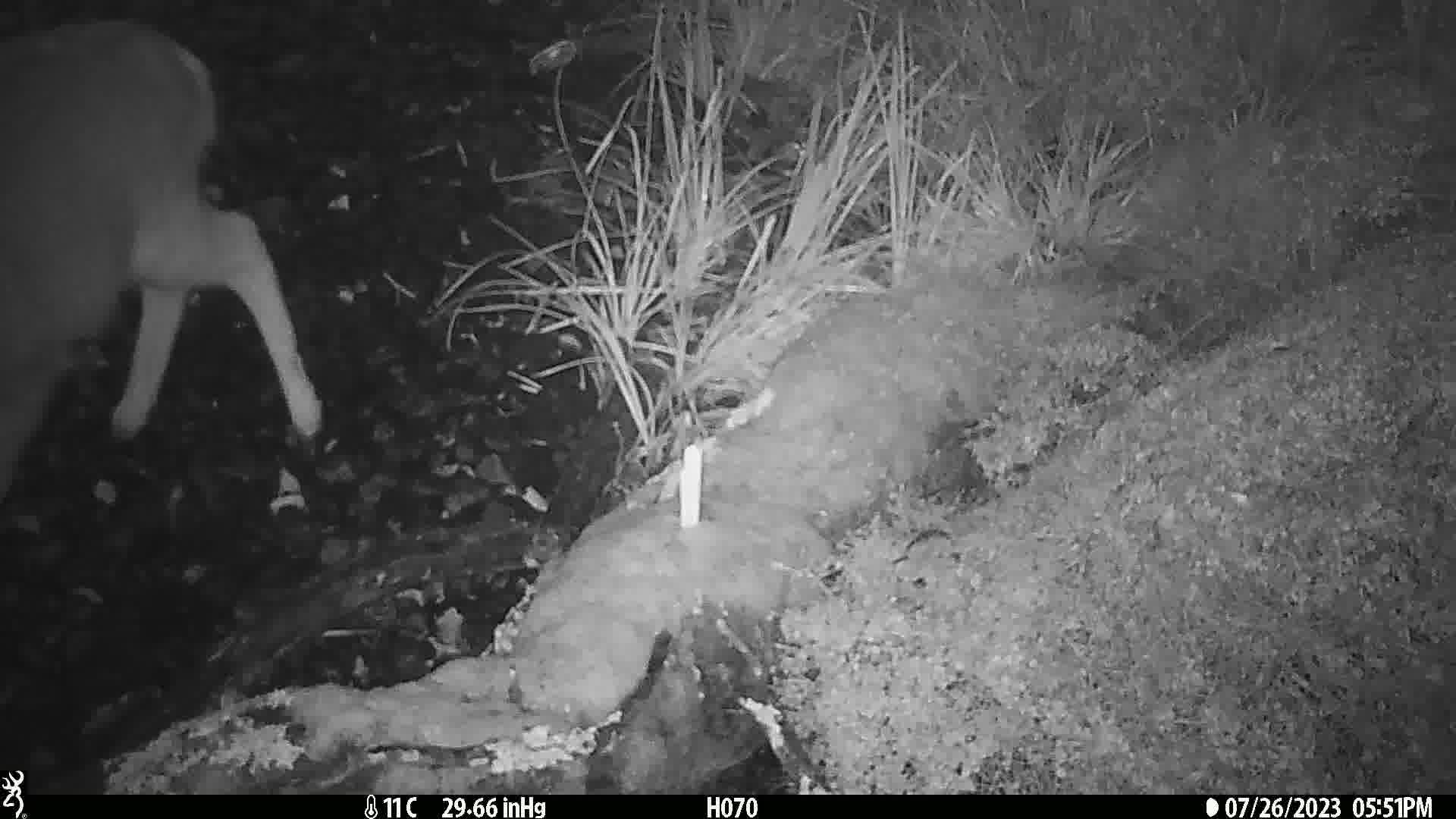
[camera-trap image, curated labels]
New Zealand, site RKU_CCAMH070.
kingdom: Animalia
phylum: Chordata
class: Mammalia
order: Artiodactyla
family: Cervidae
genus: Odocoileus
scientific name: Odocoileus virginianus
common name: white-tailed deer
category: white tailed deer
White tailed deer (white-tailed deer) (Odocoileus virginianus).